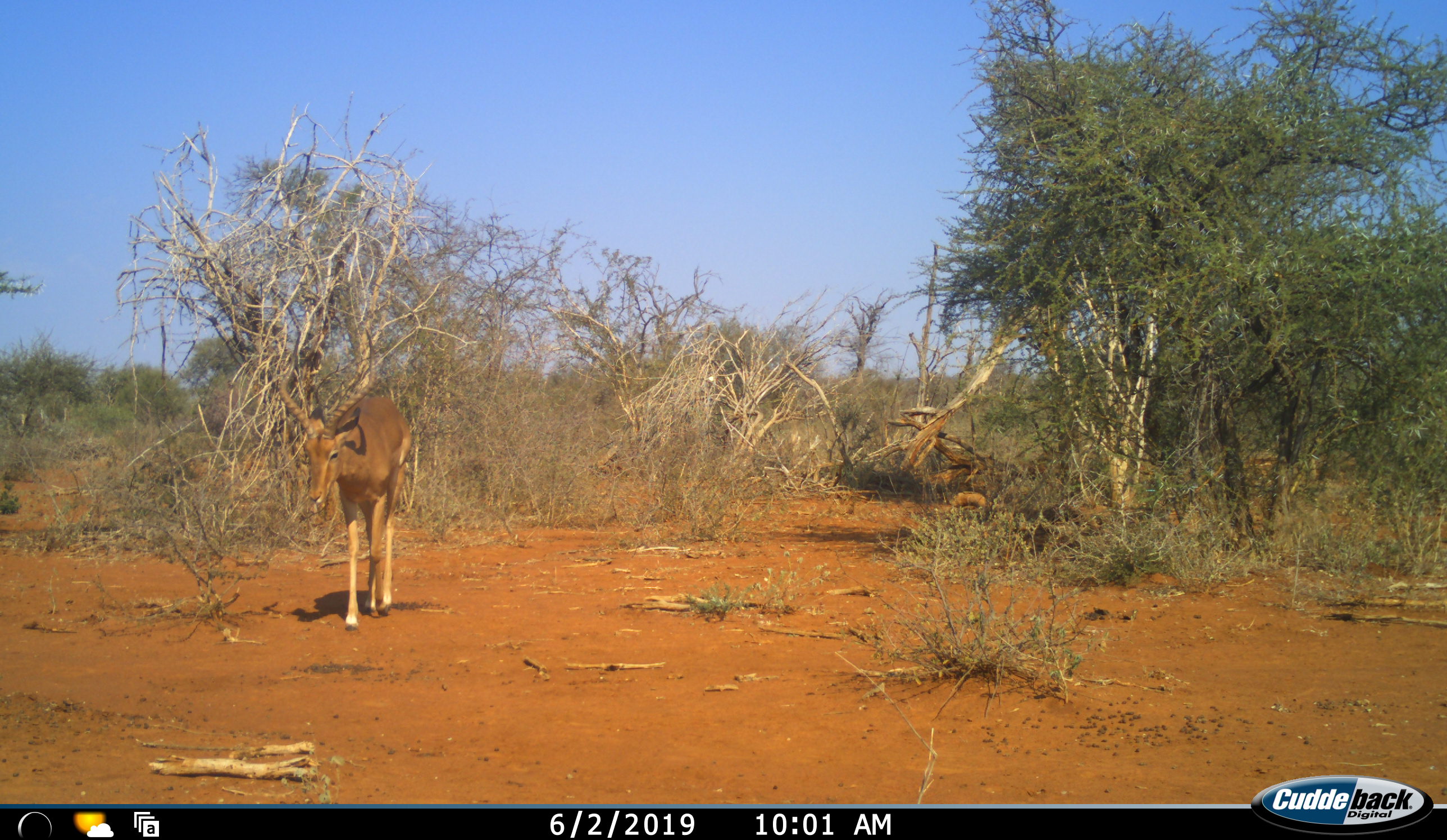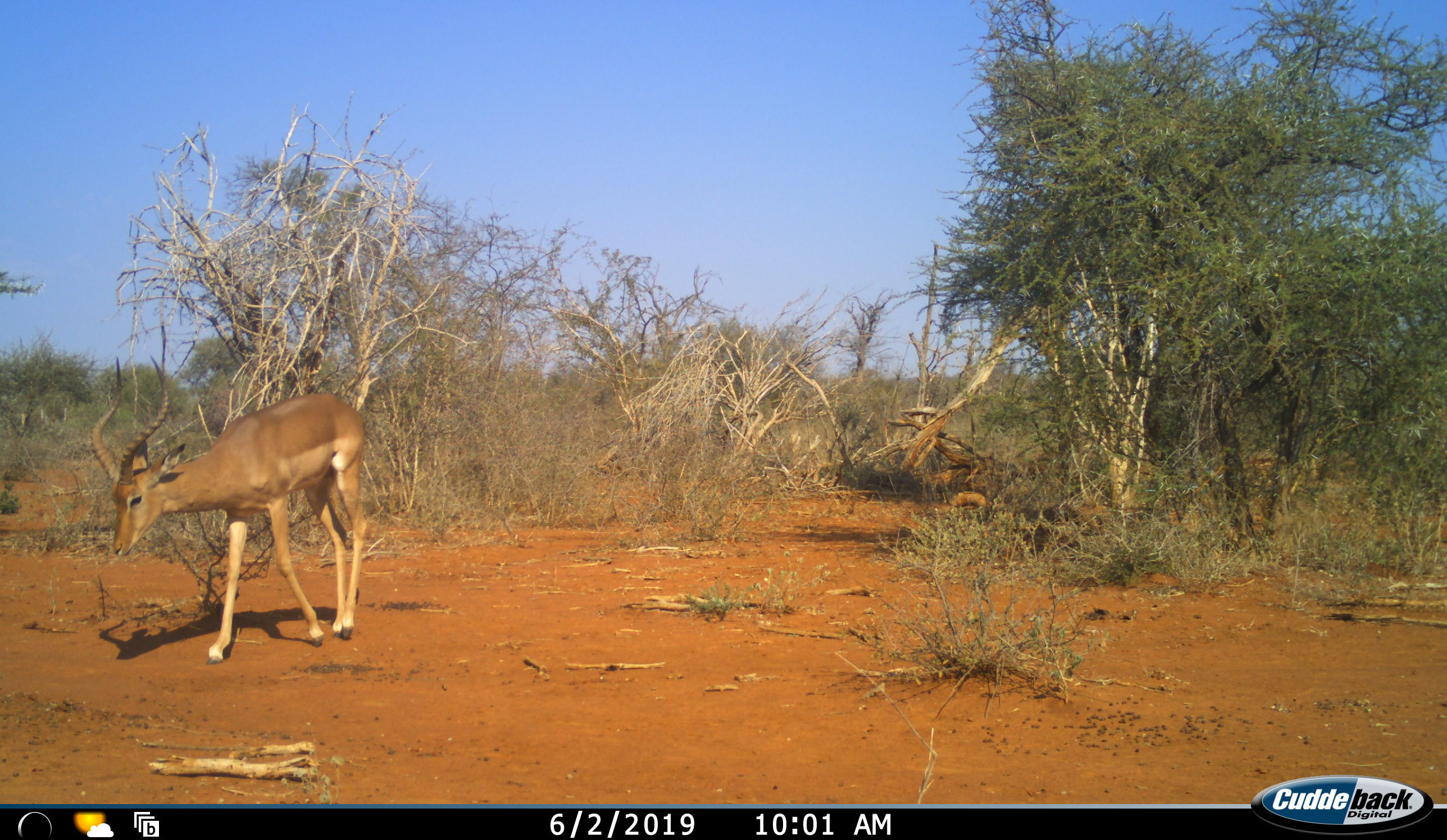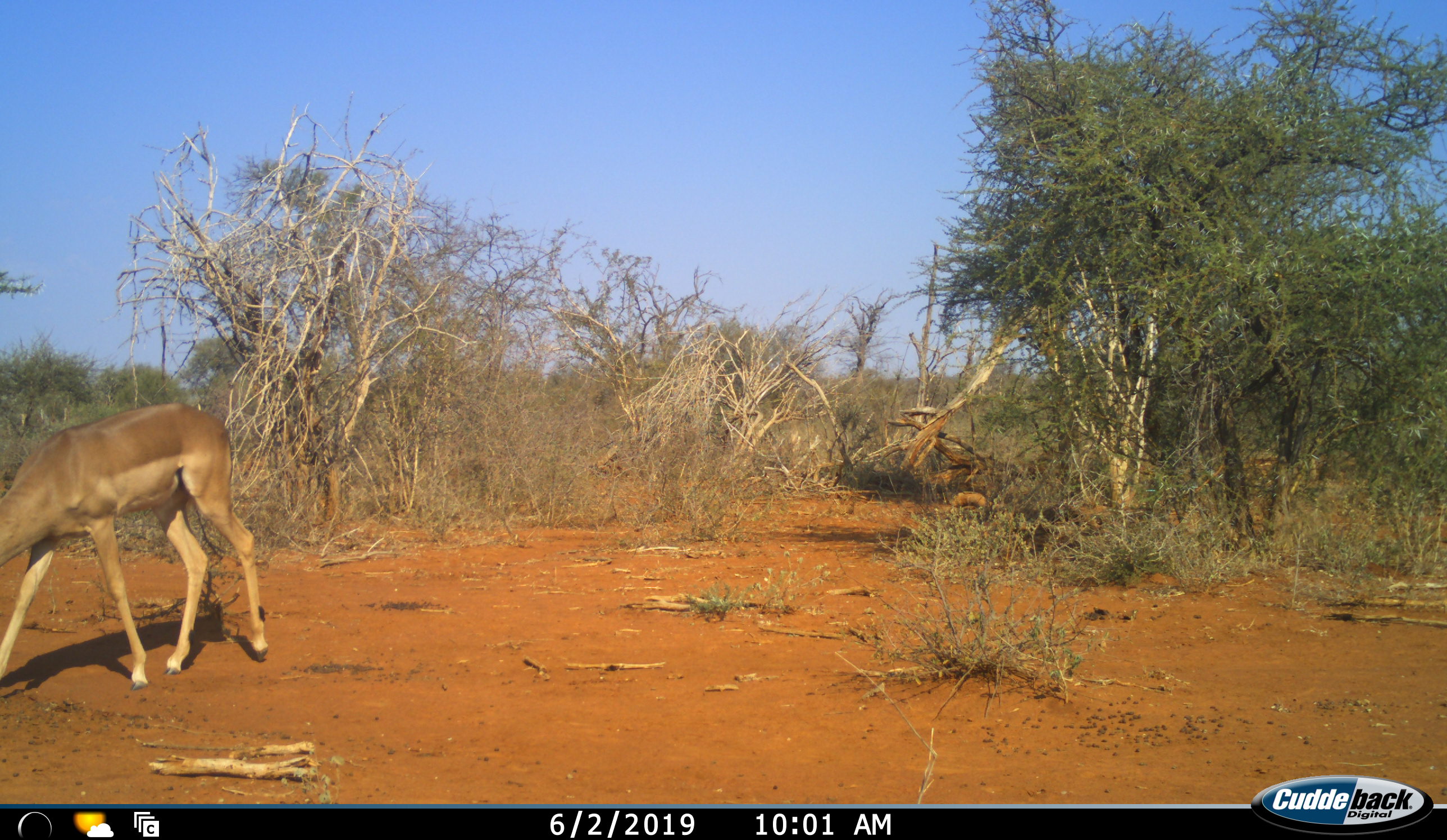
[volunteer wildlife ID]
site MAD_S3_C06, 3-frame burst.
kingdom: Animalia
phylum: Chordata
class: Mammalia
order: Artiodactyla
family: Bovidae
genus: Aepyceros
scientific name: Aepyceros melampus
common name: impala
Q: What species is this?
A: Impala (Aepyceros melampus).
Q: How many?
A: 1.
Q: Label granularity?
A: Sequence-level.